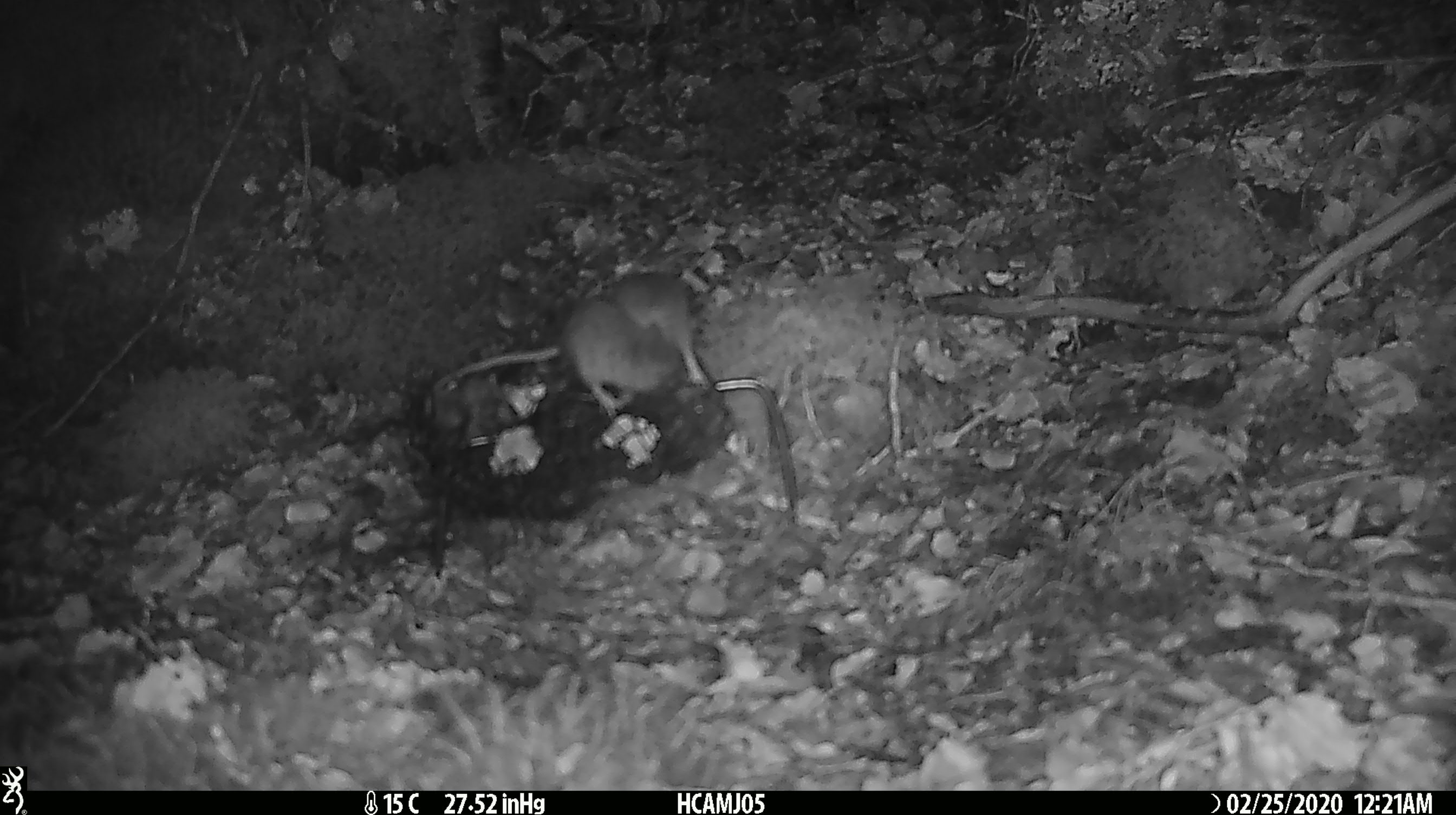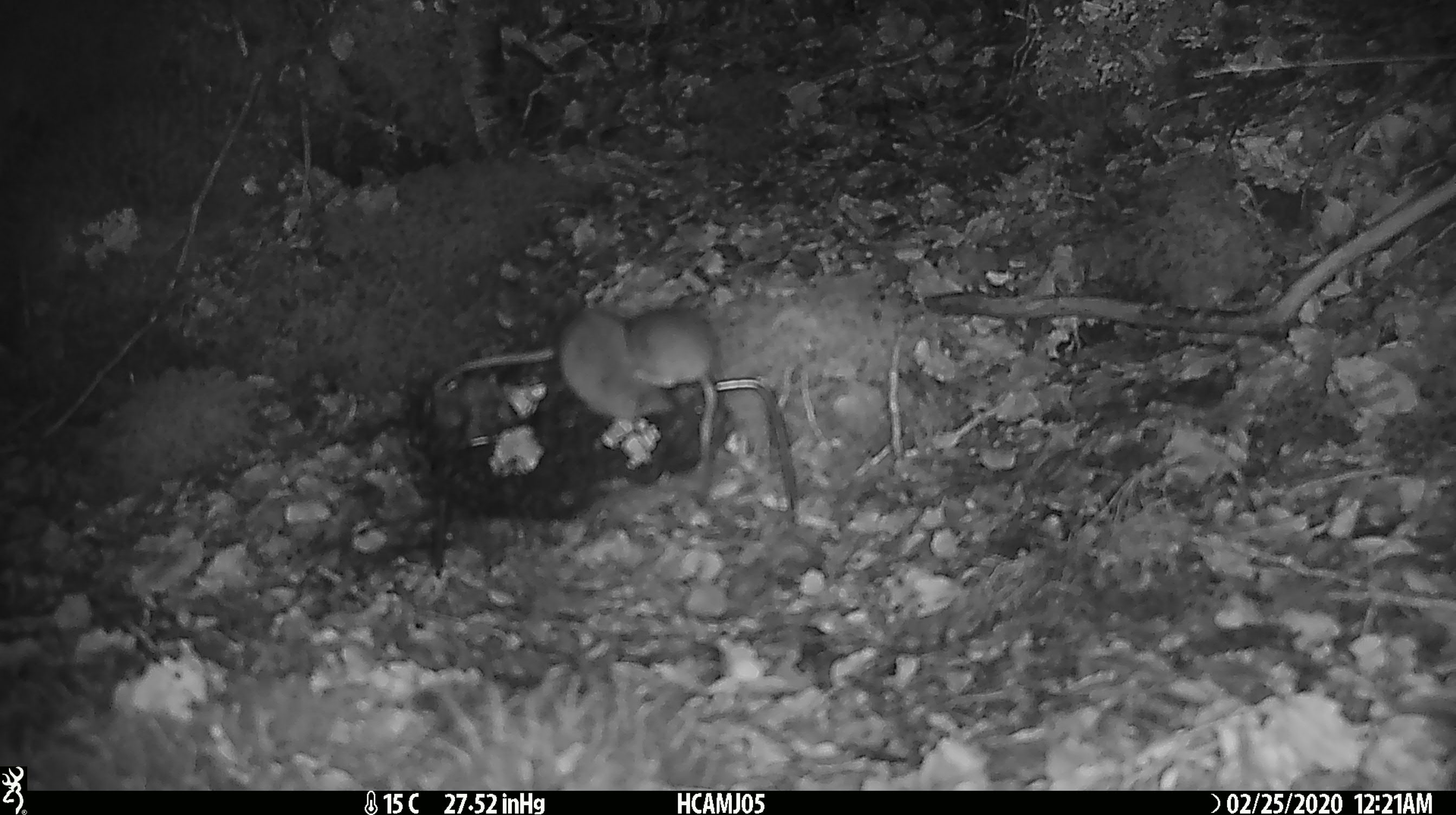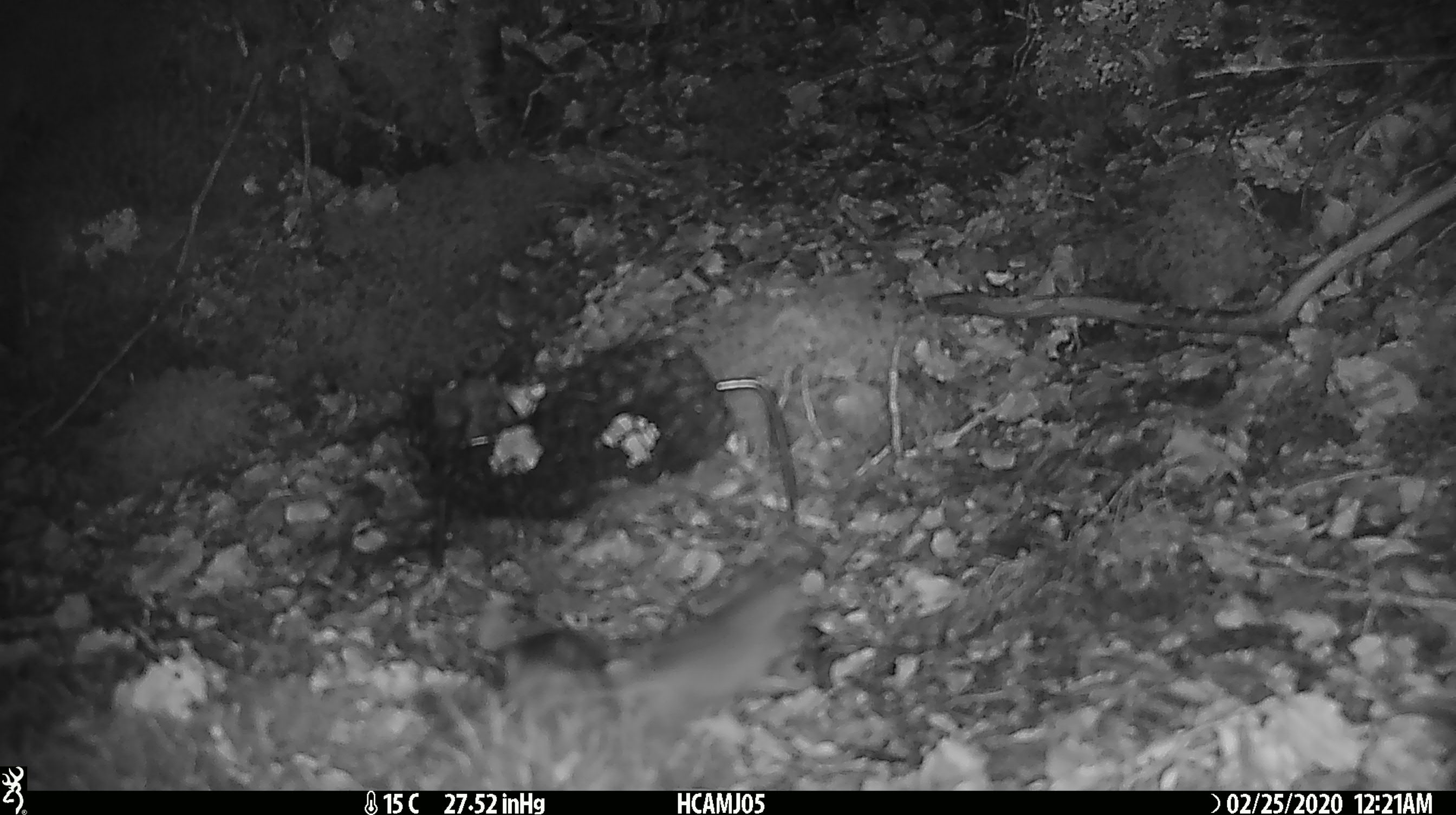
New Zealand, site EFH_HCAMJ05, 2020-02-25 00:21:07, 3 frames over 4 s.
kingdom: Animalia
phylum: Chordata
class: Mammalia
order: Rodentia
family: Muridae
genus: Mus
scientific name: Mus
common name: mouse